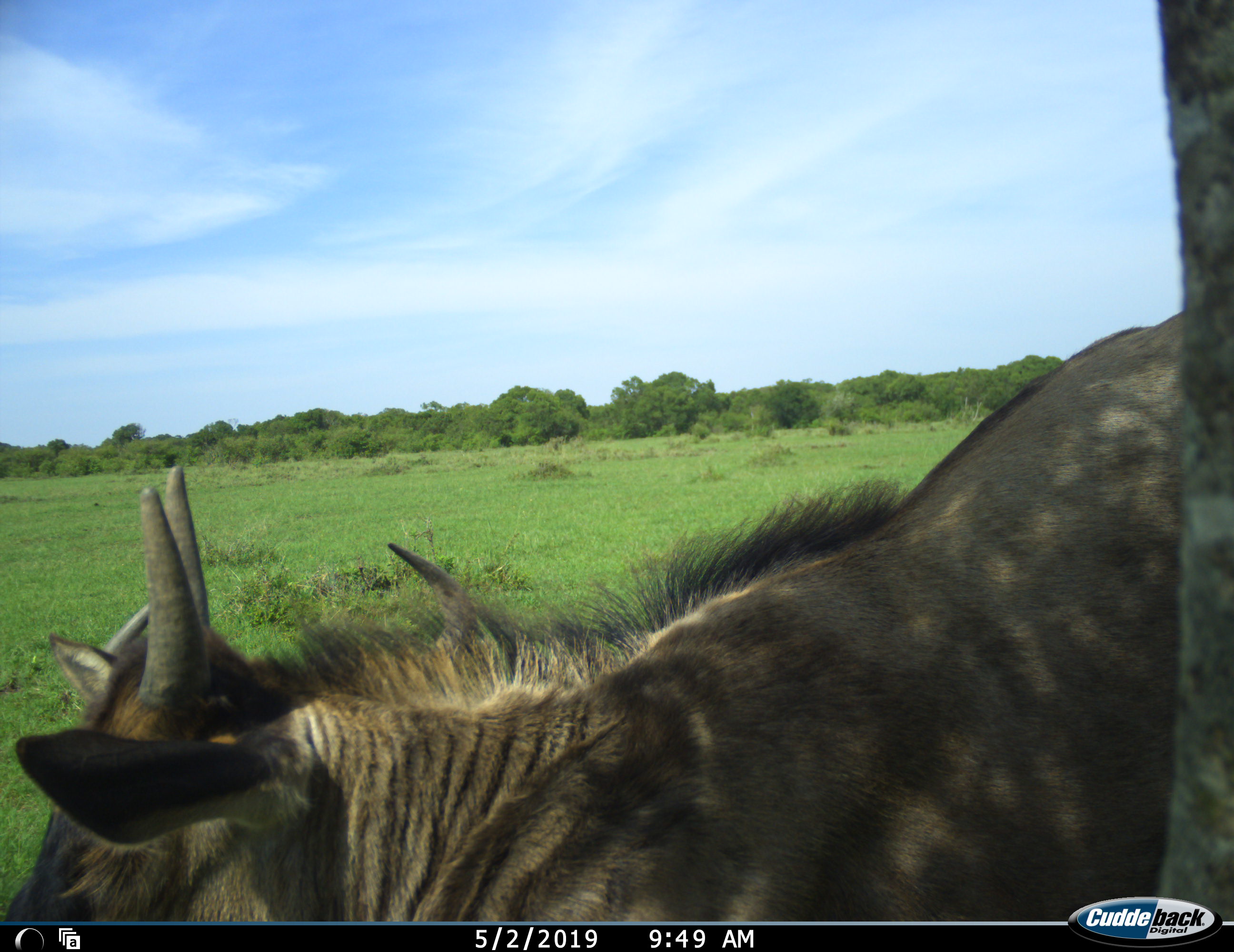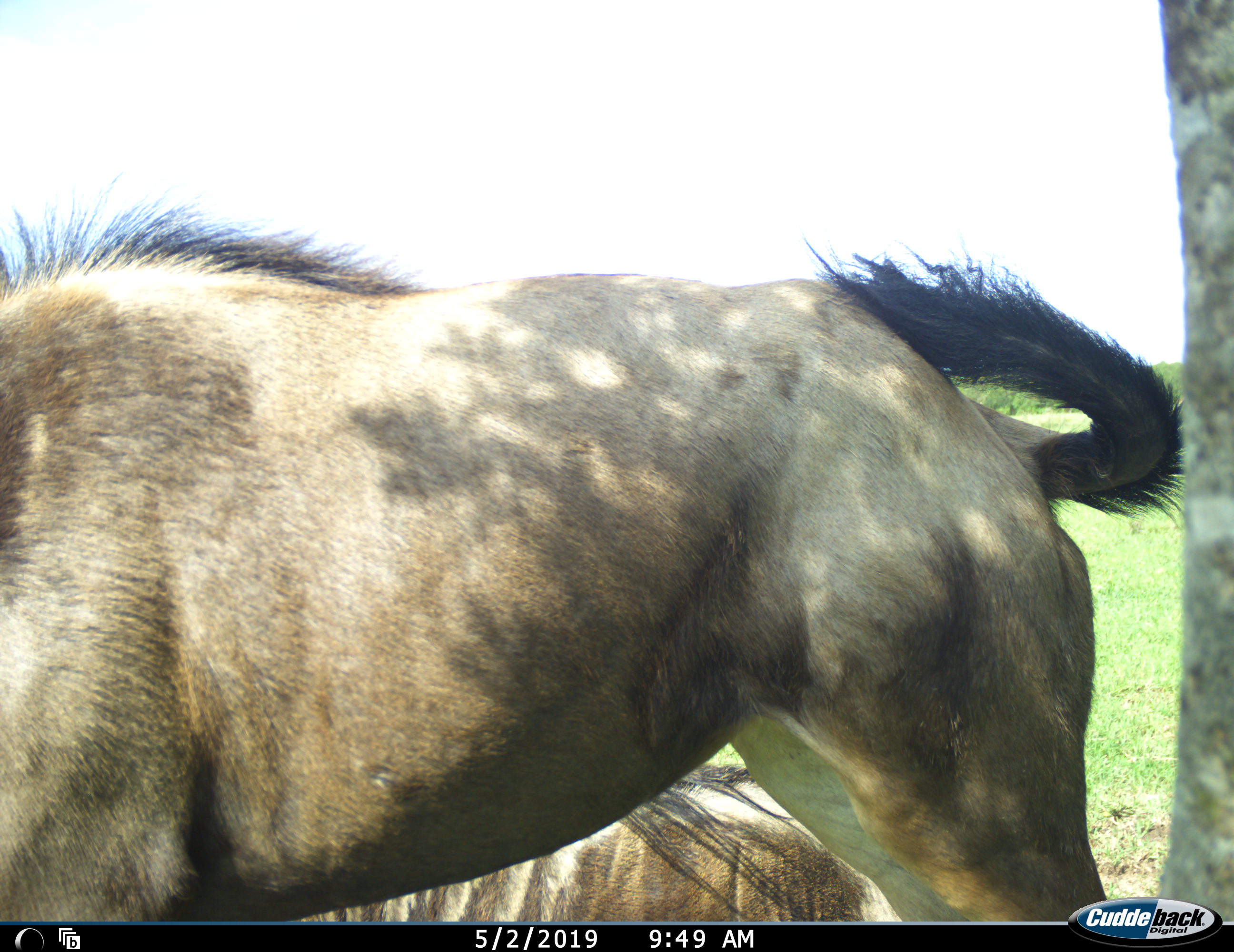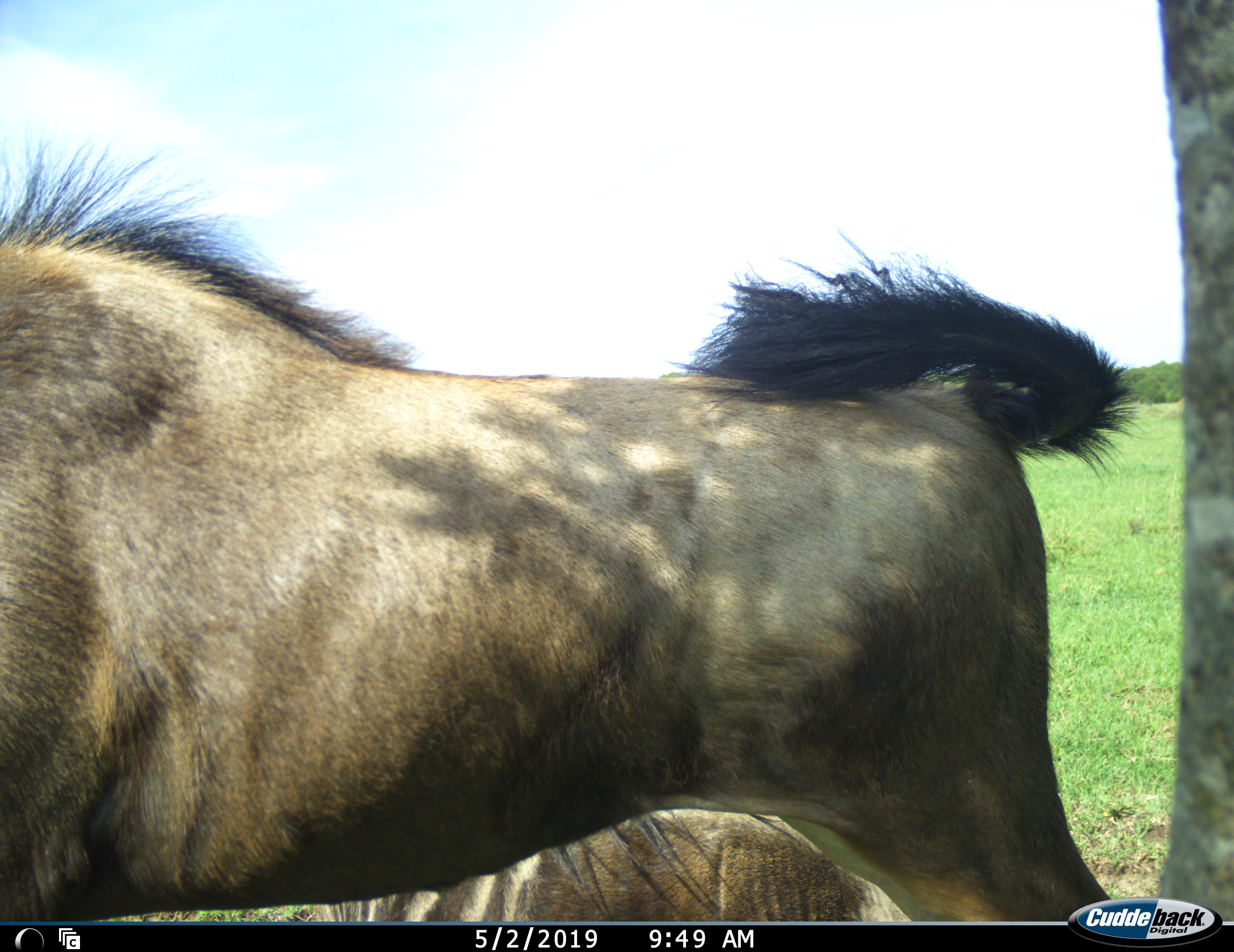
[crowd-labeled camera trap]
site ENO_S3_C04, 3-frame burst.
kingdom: Animalia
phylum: Chordata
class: Mammalia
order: Artiodactyla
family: Bovidae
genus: Connochaetes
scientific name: Connochaetes taurinus taurinus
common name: blue wildebeest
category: wildebeestblue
Wildebeestblue (blue wildebeest) (Connochaetes taurinus taurinus), count 2. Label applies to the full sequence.